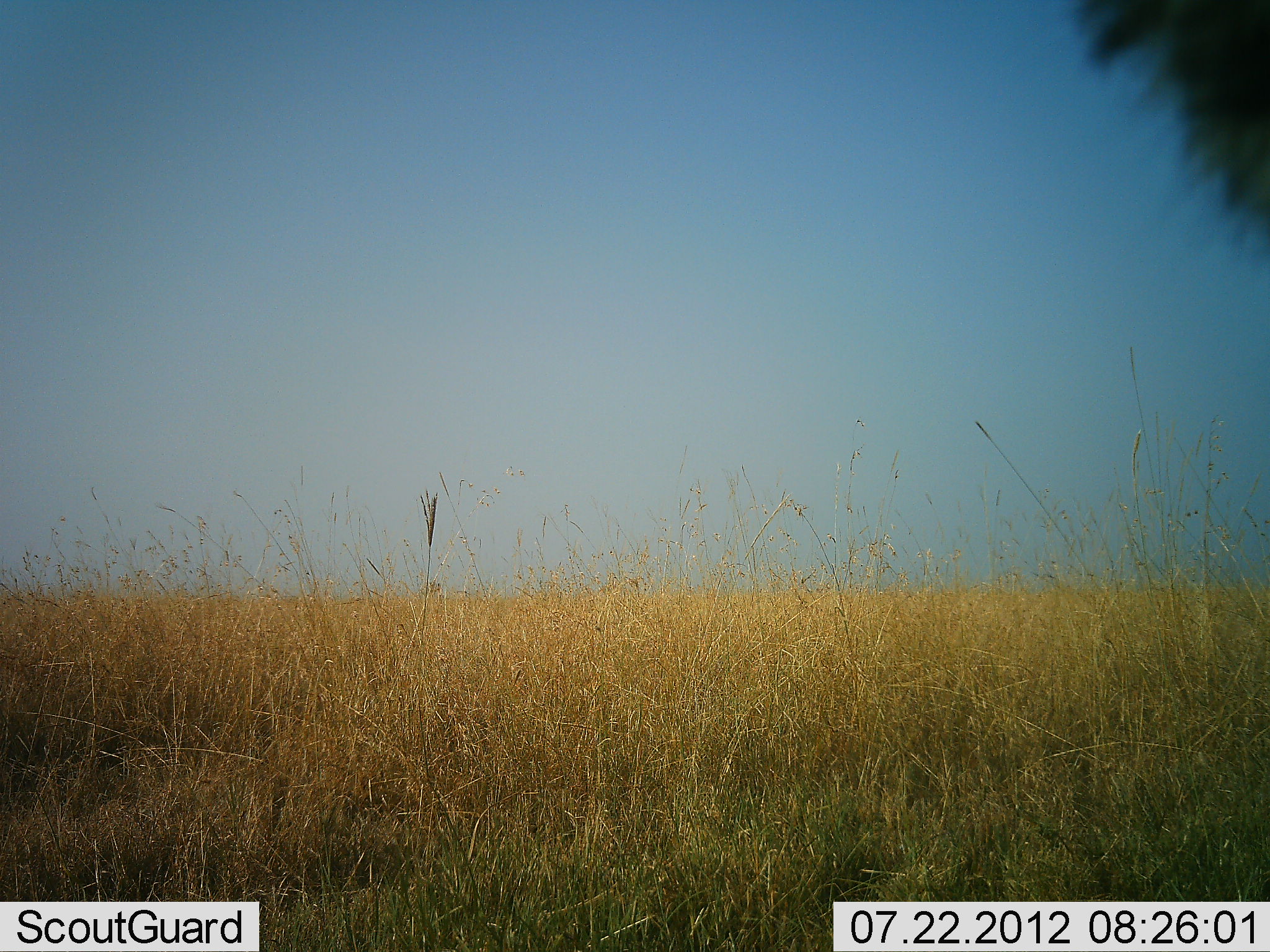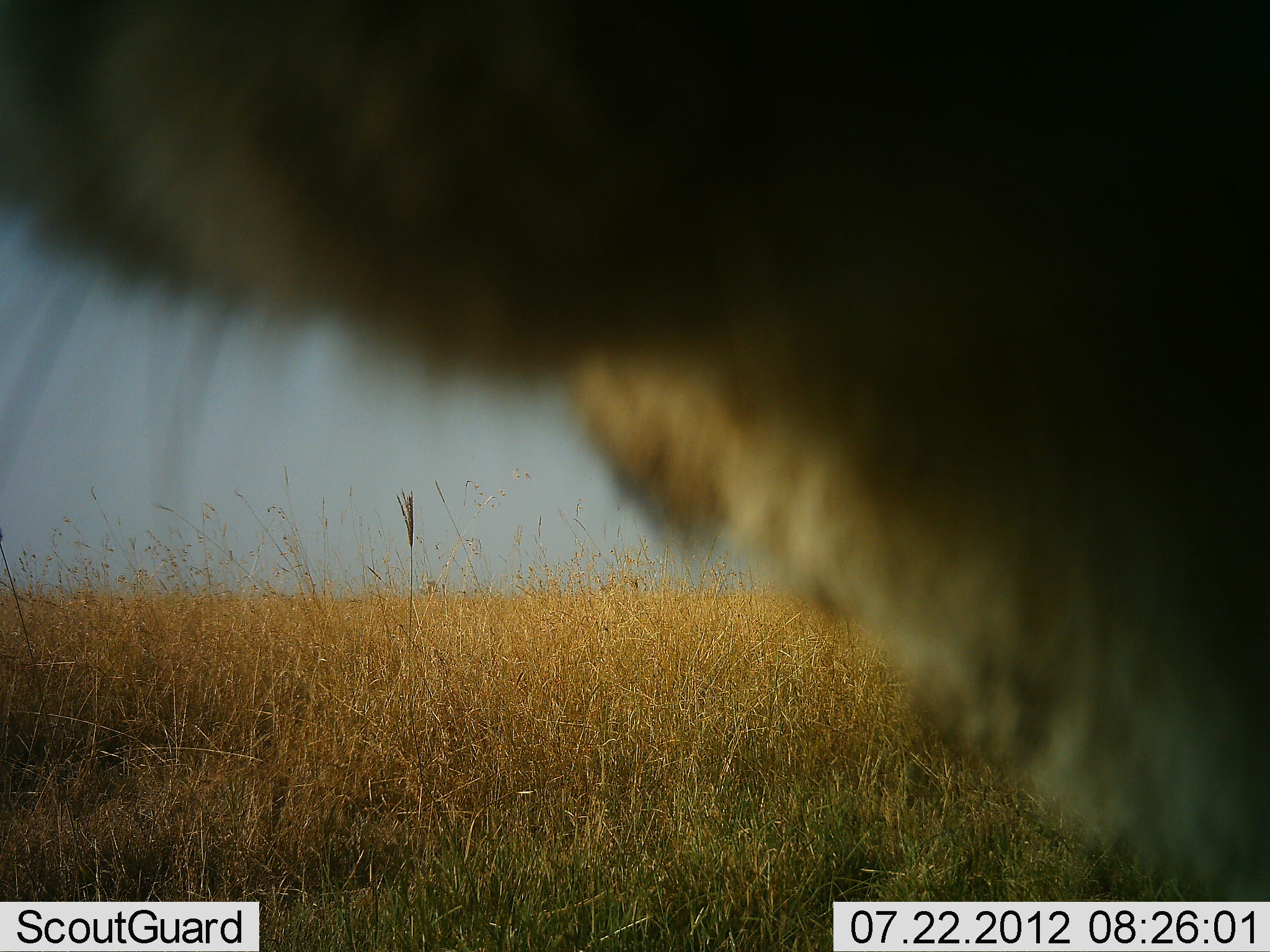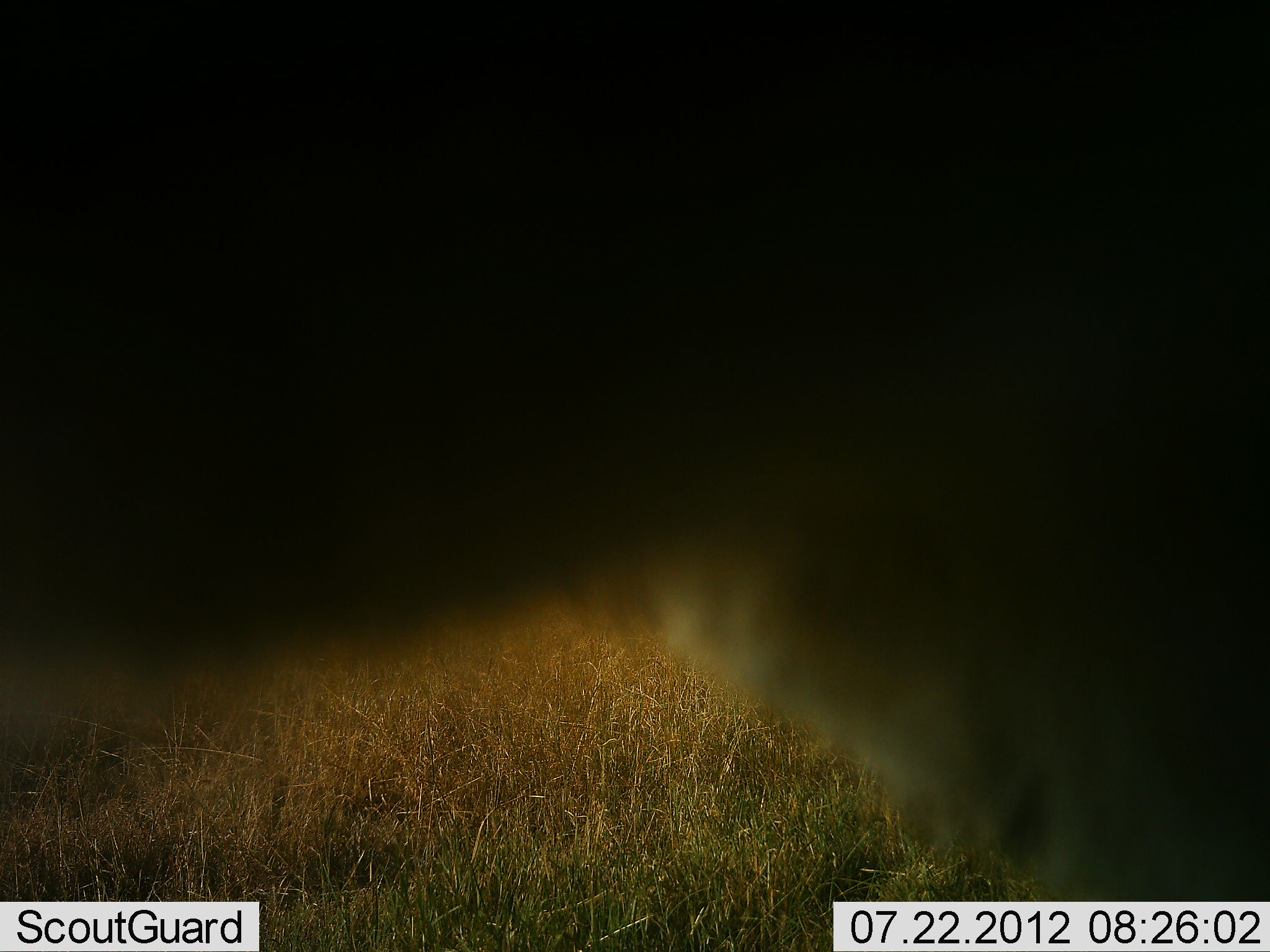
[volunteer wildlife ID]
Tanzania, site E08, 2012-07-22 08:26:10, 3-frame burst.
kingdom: Animalia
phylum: Chordata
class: Mammalia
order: Carnivora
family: Felidae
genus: Panthera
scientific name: Panthera leo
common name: lion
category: lionfemale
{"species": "lionfemale (lion) (Panthera leo)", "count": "1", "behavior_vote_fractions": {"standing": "20%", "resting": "0%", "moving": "70%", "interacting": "10%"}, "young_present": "0%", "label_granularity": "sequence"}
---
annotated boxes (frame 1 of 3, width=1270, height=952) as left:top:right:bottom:
animal: 1077:0:1270:241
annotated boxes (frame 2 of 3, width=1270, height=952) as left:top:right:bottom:
animal: 0:0:1269:898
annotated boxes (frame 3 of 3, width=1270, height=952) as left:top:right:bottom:
animal: 0:0:1270:903